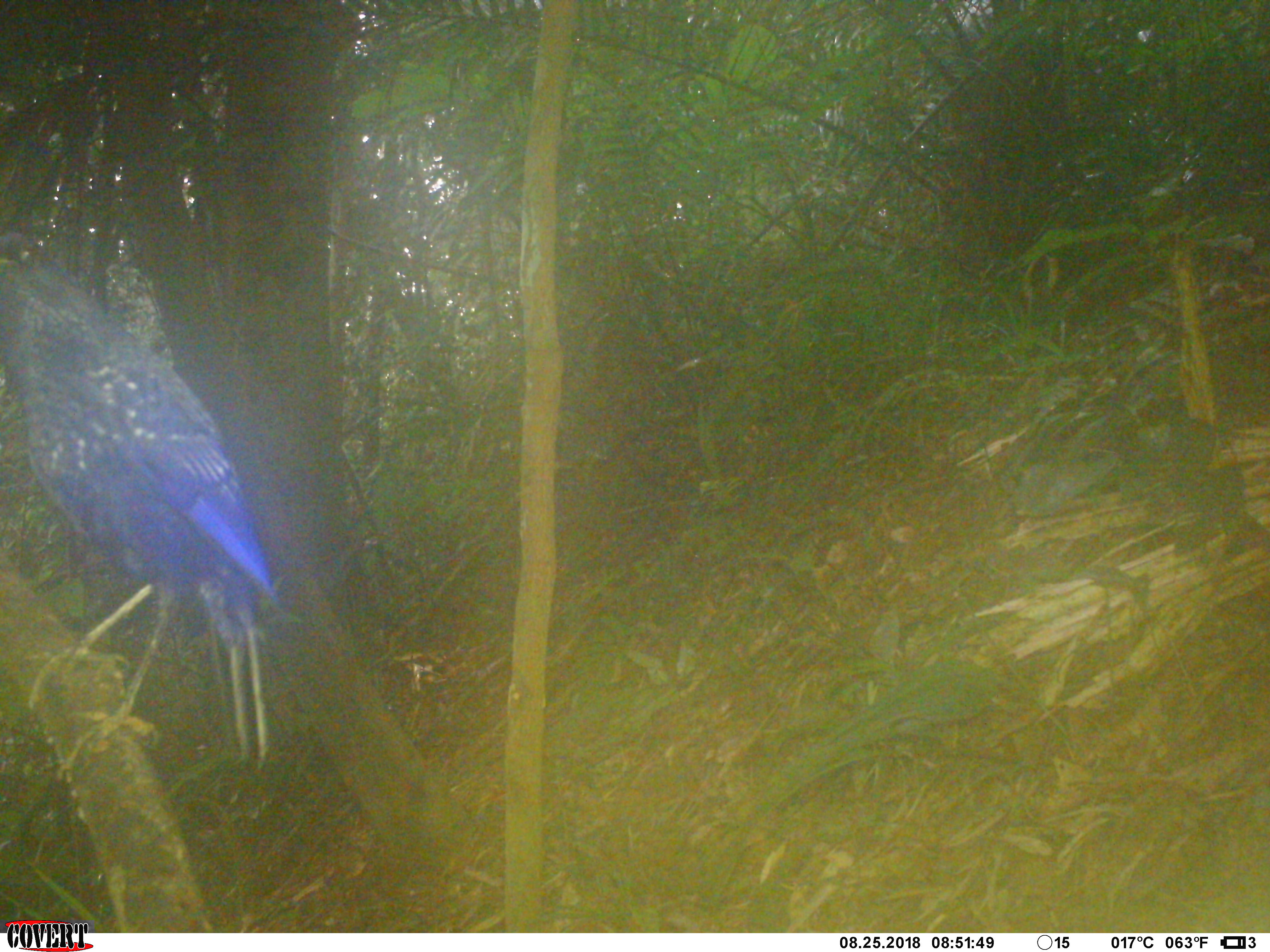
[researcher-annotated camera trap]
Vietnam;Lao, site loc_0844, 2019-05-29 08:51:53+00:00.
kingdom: Animalia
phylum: Chordata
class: Aves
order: Passeriformes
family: Muscicapidae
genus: Myophonus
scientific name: Myophonus caeruleus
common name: blue whistling thrush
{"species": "blue whistling thrush (Myophonus caeruleus)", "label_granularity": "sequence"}